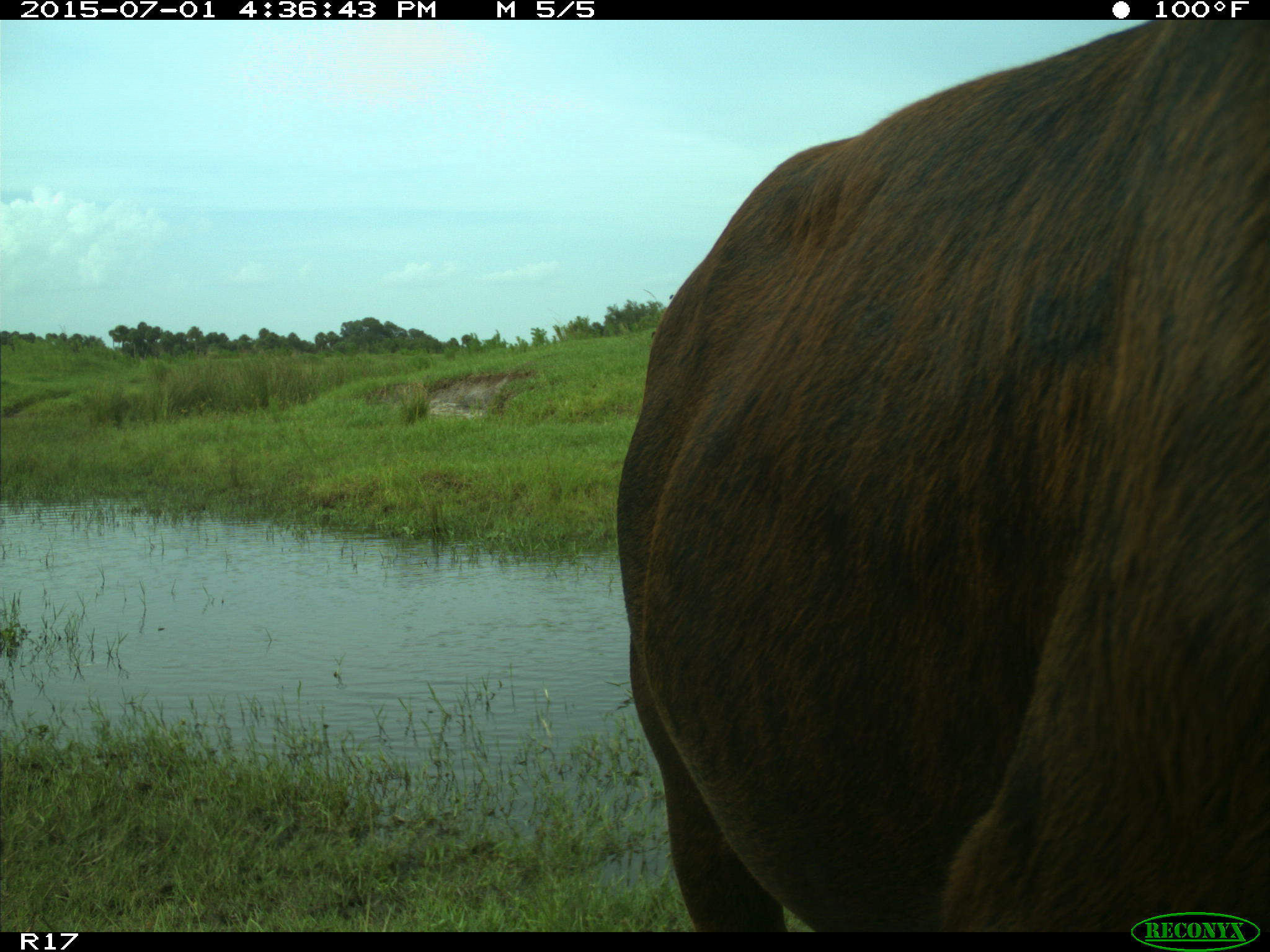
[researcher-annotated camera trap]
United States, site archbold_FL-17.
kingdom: Animalia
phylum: Chordata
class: Mammalia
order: Artiodactyla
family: Bovidae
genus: Bos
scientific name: Bos taurus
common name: domestic cow